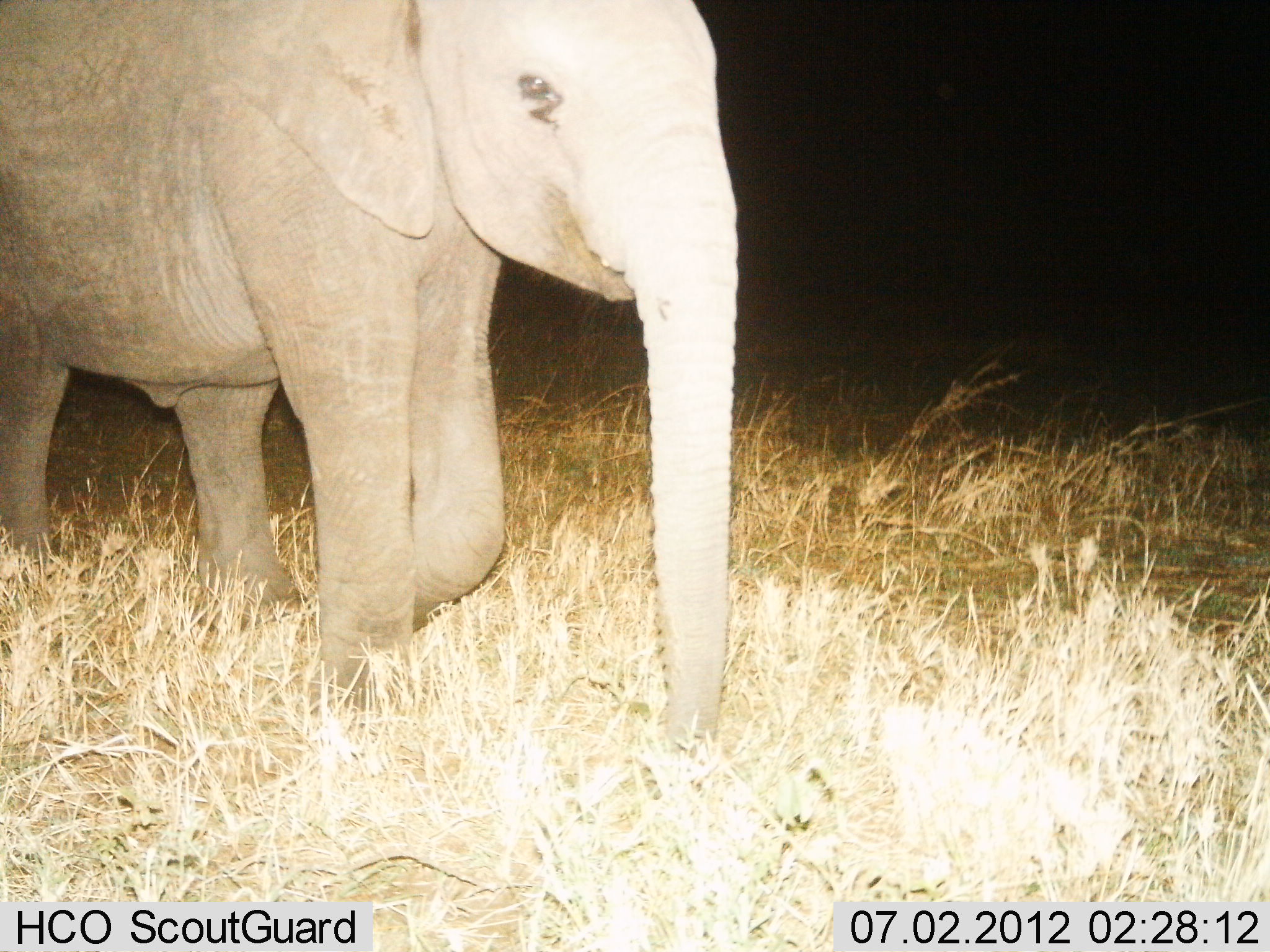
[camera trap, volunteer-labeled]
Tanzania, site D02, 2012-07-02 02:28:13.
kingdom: Animalia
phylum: Chordata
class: Mammalia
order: Proboscidea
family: Elephantidae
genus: Loxodonta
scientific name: Loxodonta africana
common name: african bush elephant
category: elephant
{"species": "elephant (african bush elephant) (Loxodonta africana)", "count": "1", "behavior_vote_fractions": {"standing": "0%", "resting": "0%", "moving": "100%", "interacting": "0%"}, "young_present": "20%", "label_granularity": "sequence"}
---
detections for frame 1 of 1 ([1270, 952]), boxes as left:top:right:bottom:
animal: 1:0:739:757